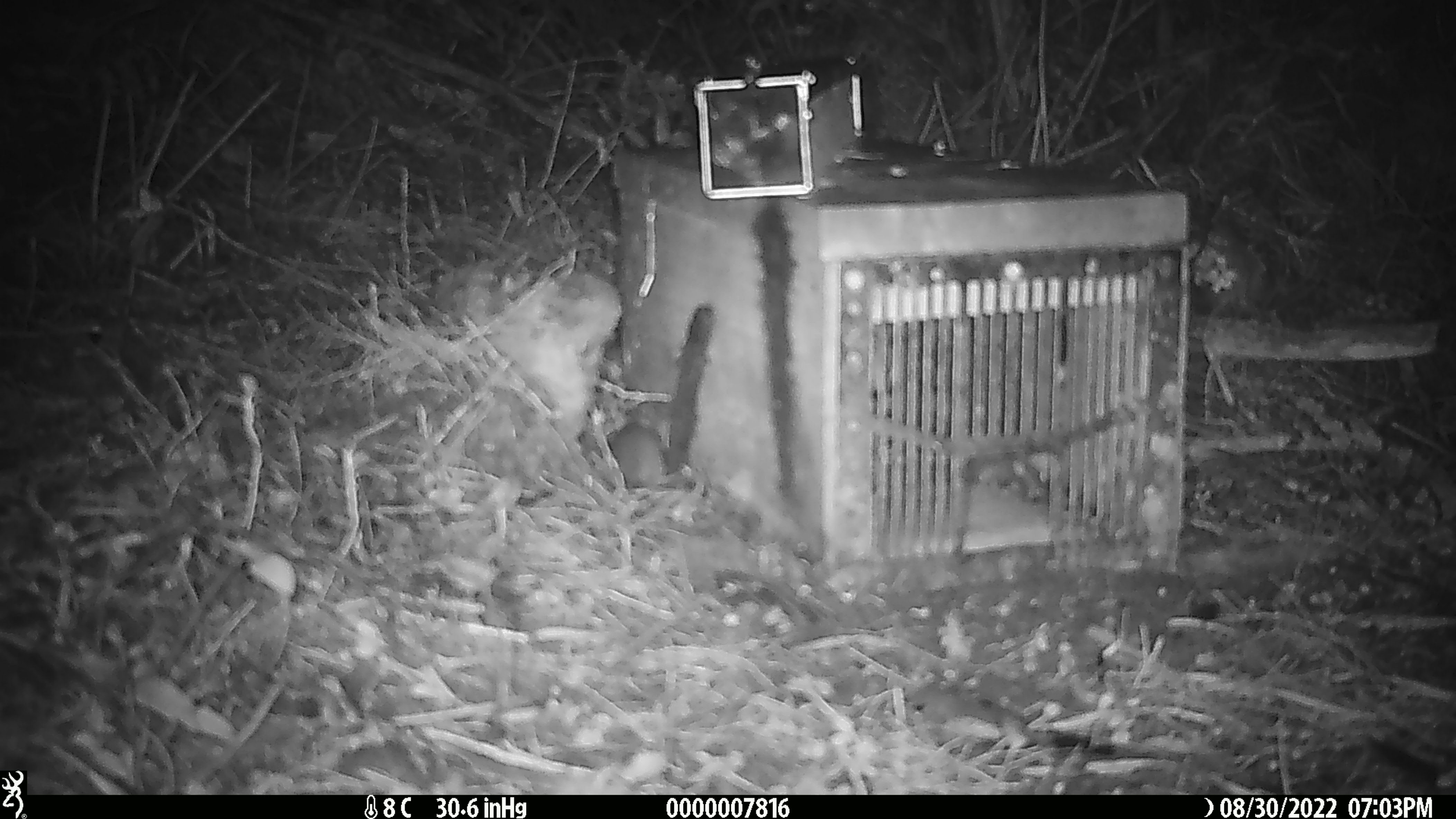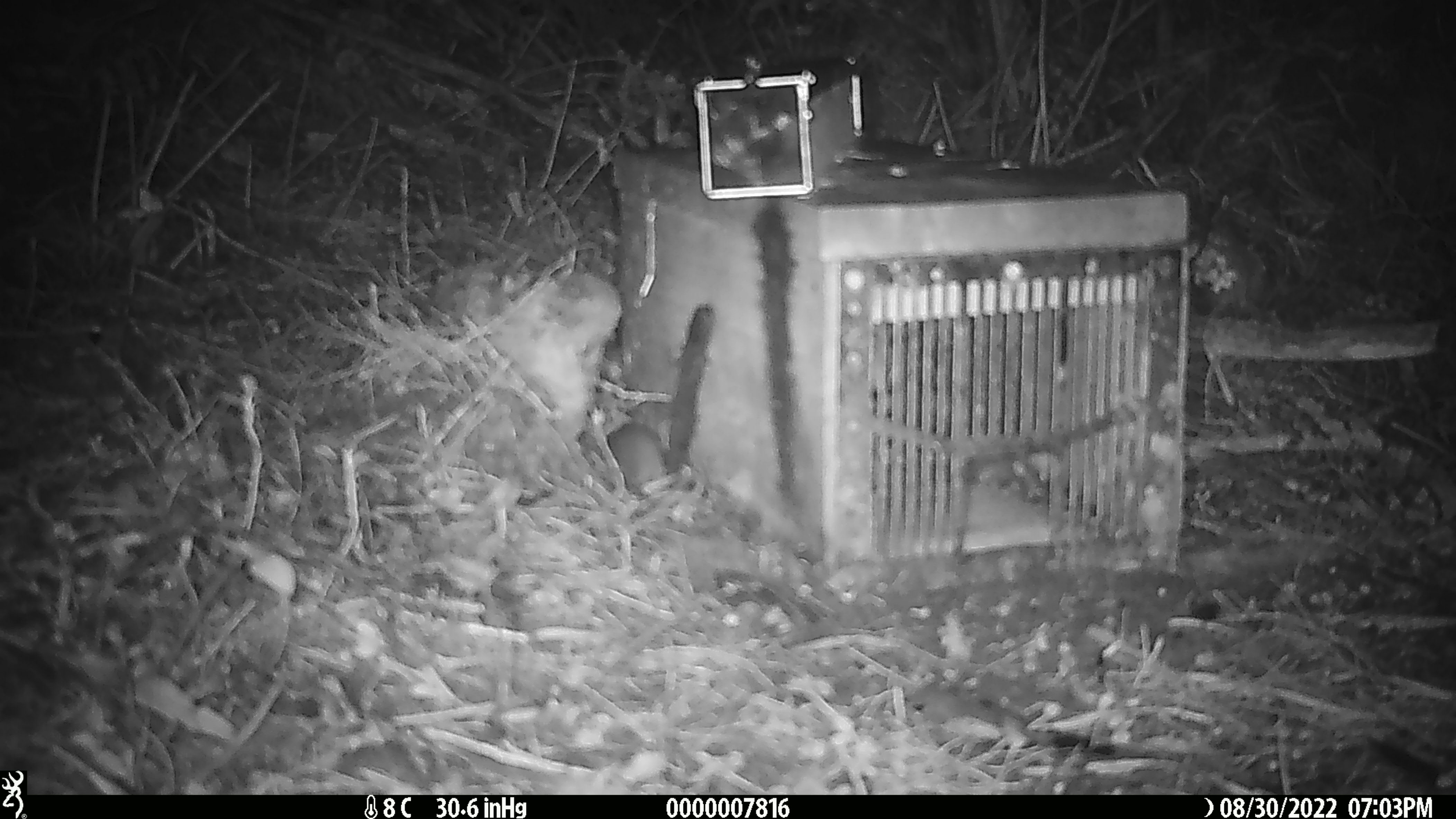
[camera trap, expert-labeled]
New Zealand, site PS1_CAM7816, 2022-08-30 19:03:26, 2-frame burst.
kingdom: Animalia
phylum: Chordata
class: Mammalia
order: Rodentia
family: Muridae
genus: Mus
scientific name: Mus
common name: mouse